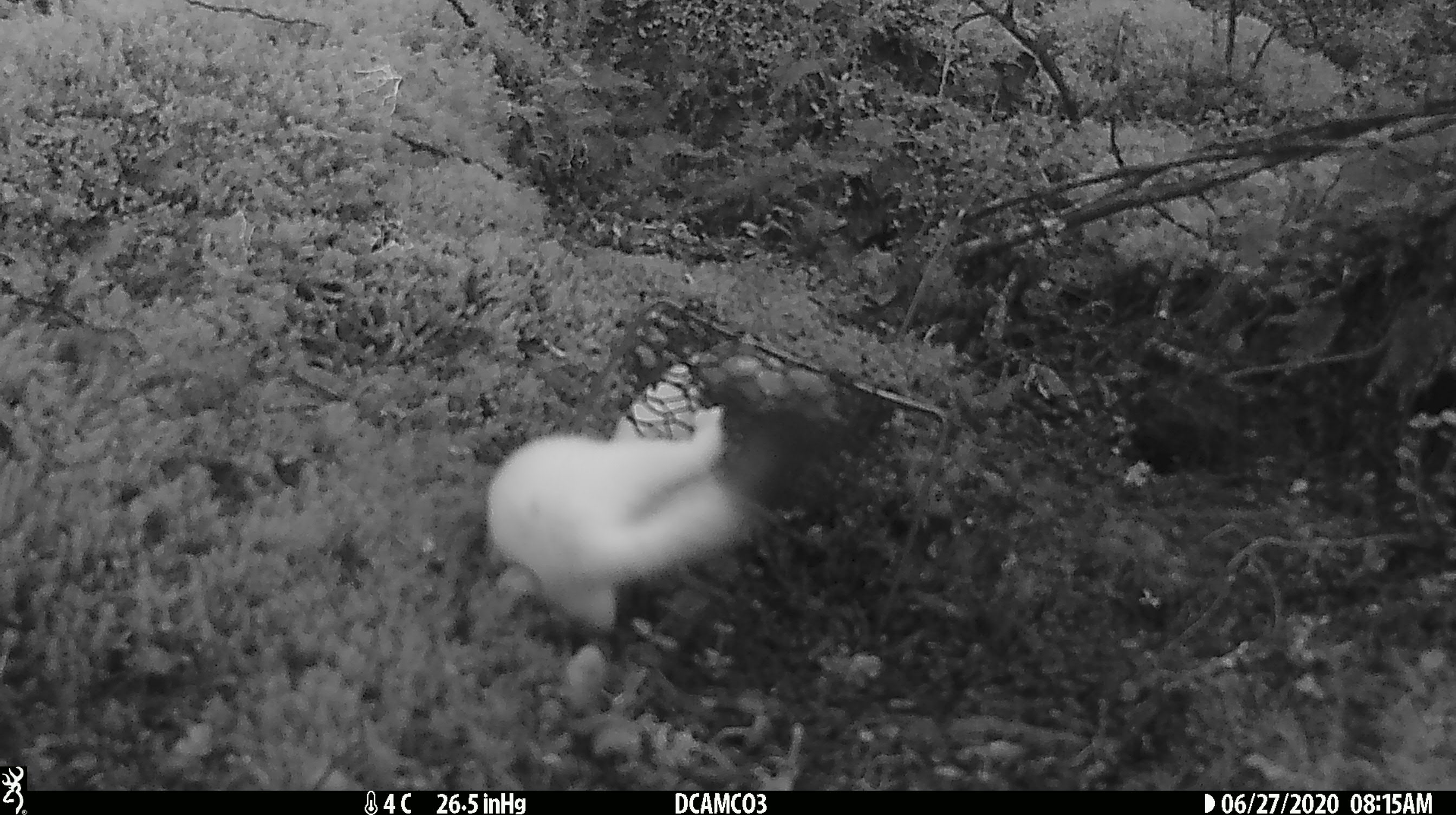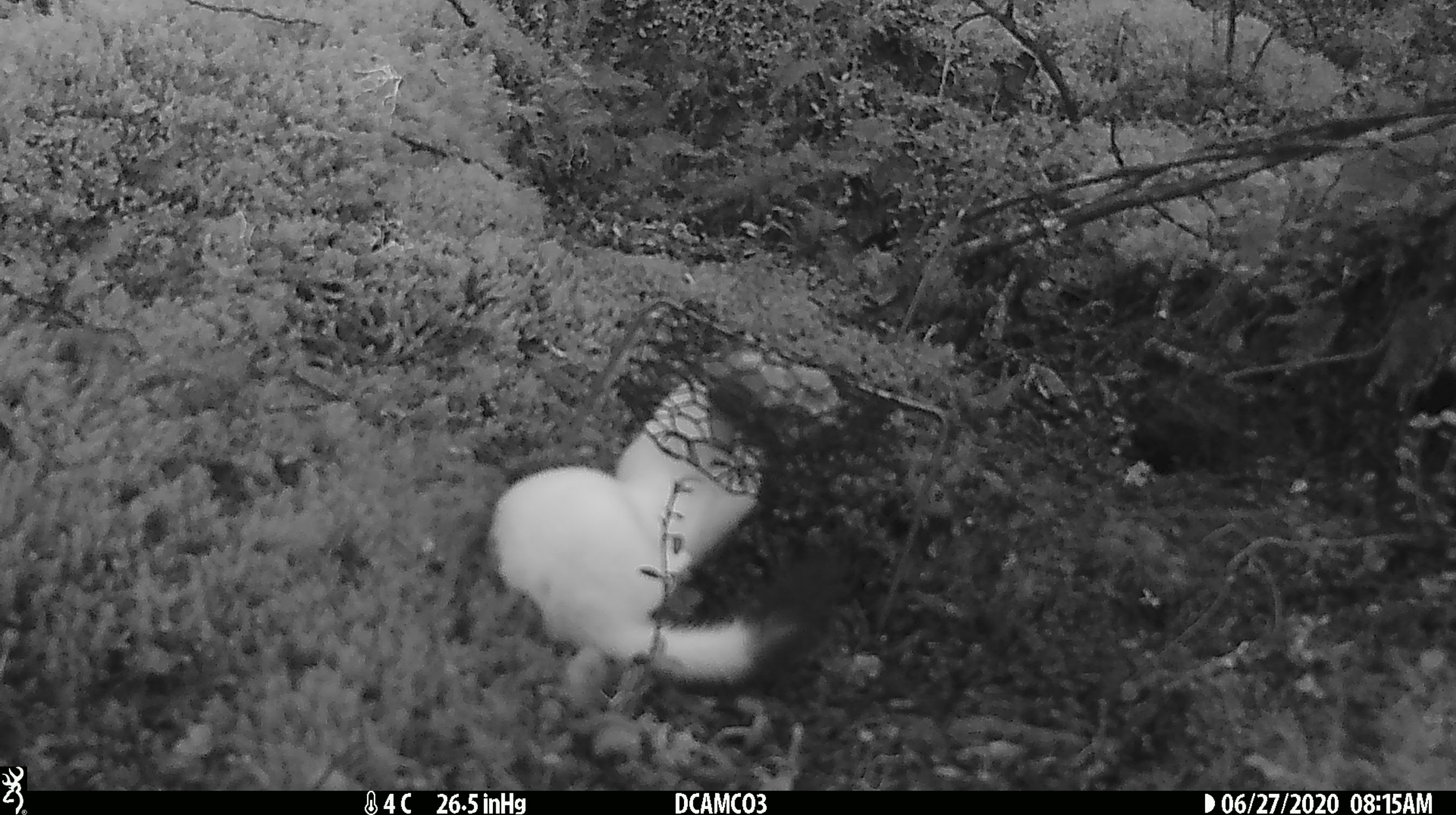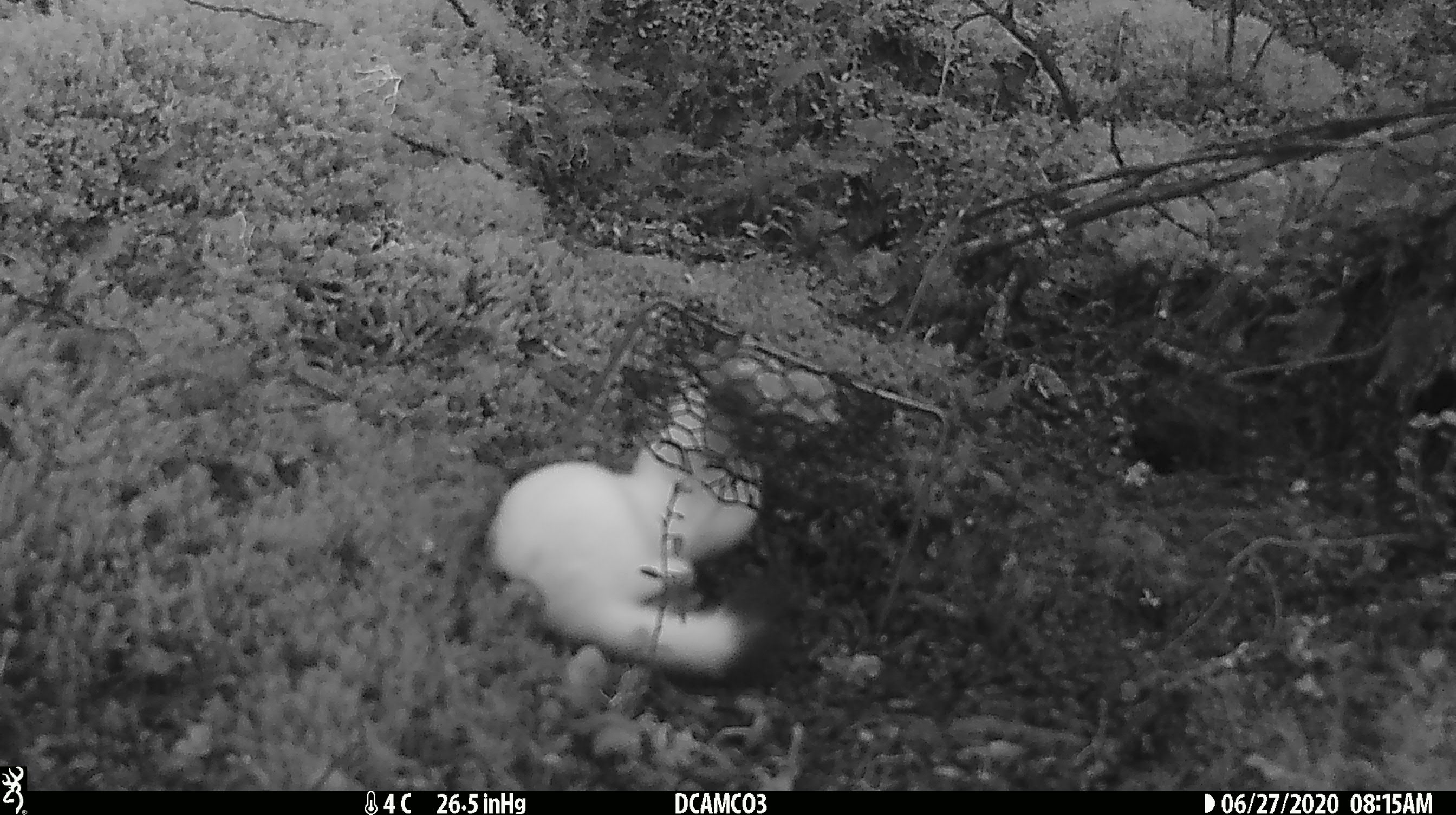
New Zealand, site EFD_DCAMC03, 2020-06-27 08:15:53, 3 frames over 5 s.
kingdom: Animalia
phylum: Chordata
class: Mammalia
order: Carnivora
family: Mustelidae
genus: Mustela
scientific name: Mustela erminea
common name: stoat